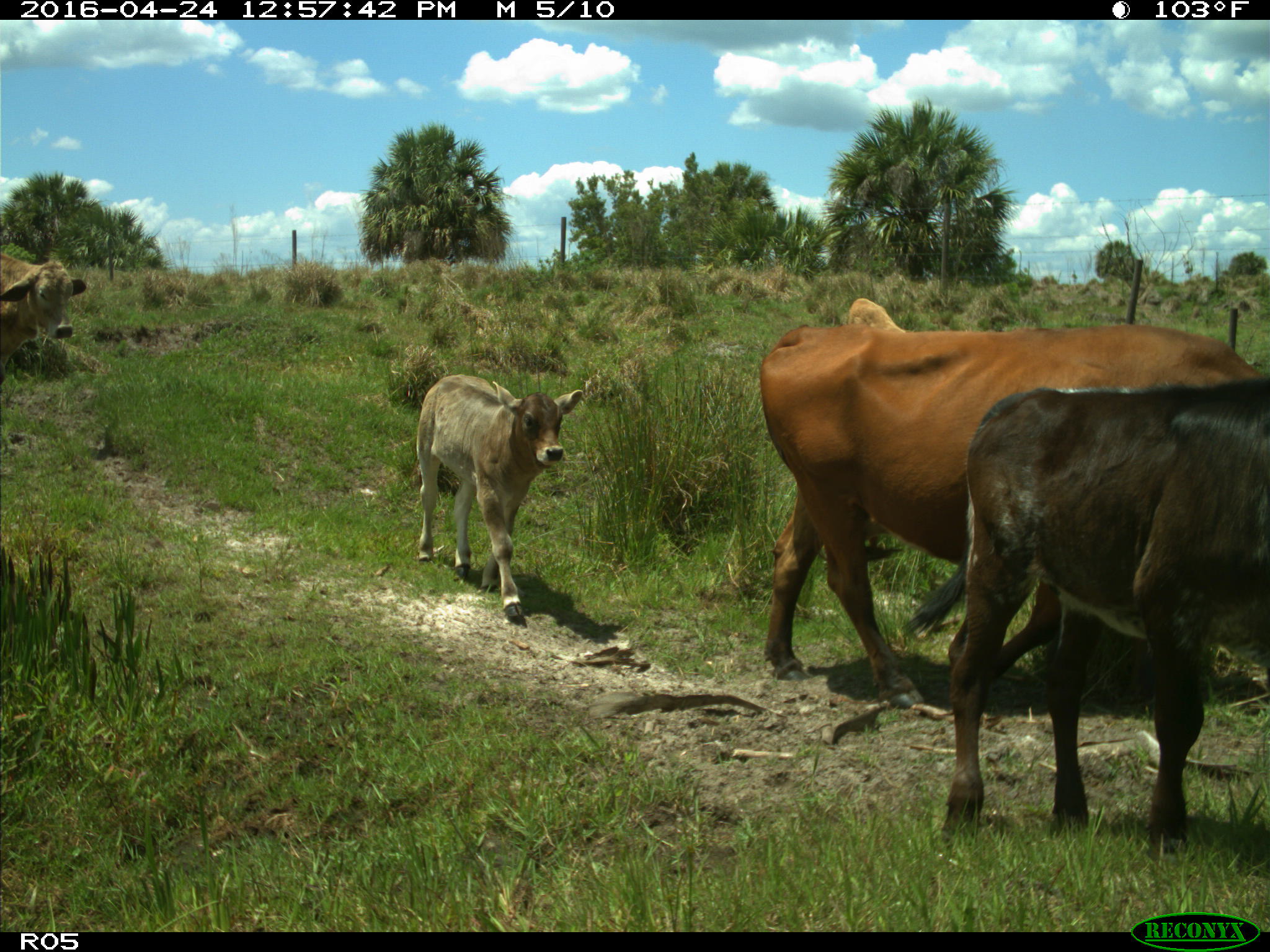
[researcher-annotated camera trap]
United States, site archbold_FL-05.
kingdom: Animalia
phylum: Chordata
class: Mammalia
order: Artiodactyla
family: Bovidae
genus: Bos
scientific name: Bos taurus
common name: domestic cow